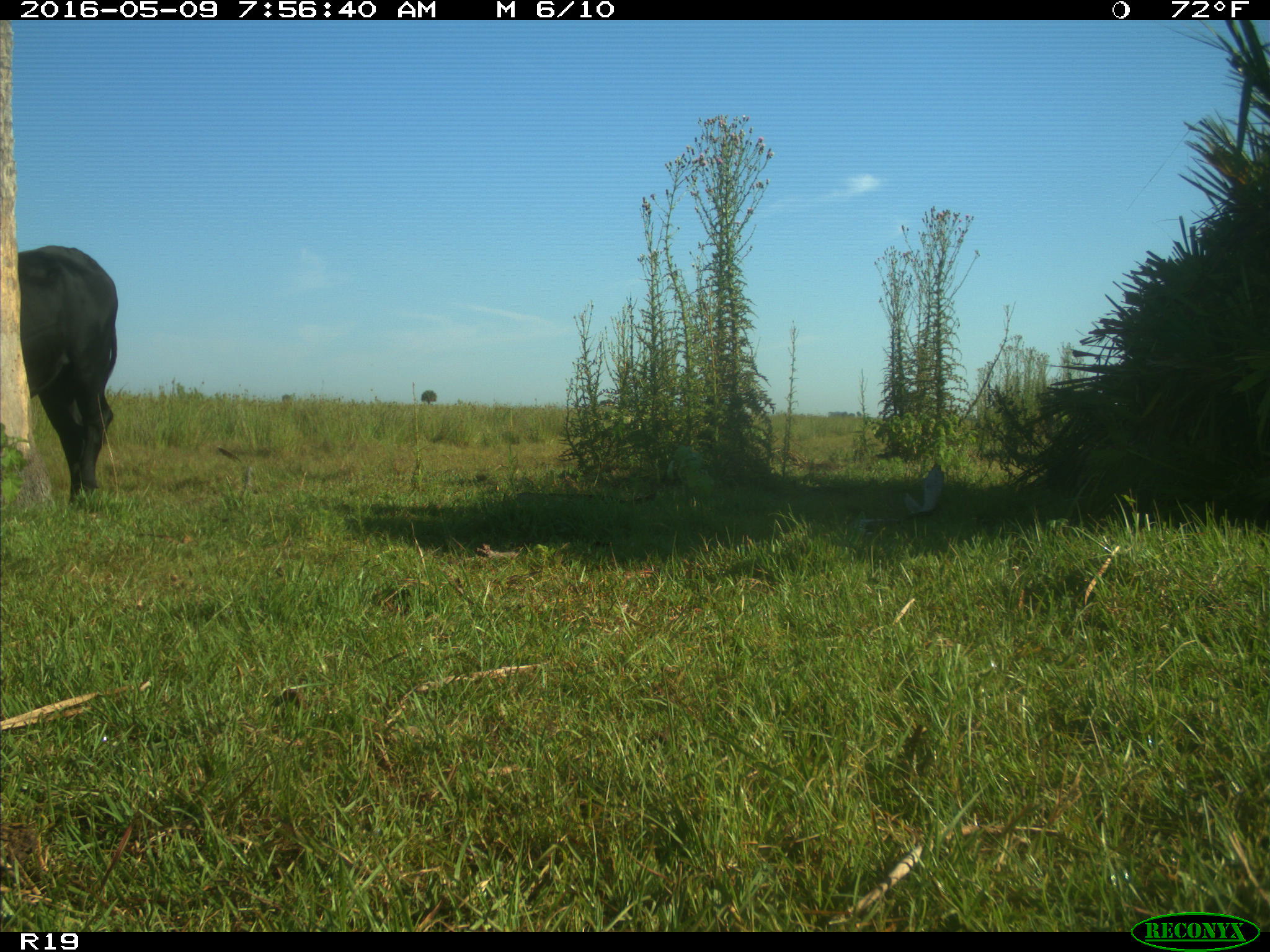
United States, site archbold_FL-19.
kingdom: Animalia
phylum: Chordata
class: Mammalia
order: Artiodactyla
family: Bovidae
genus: Bos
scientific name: Bos taurus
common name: domestic cow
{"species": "Bos taurus (domestic cow)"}